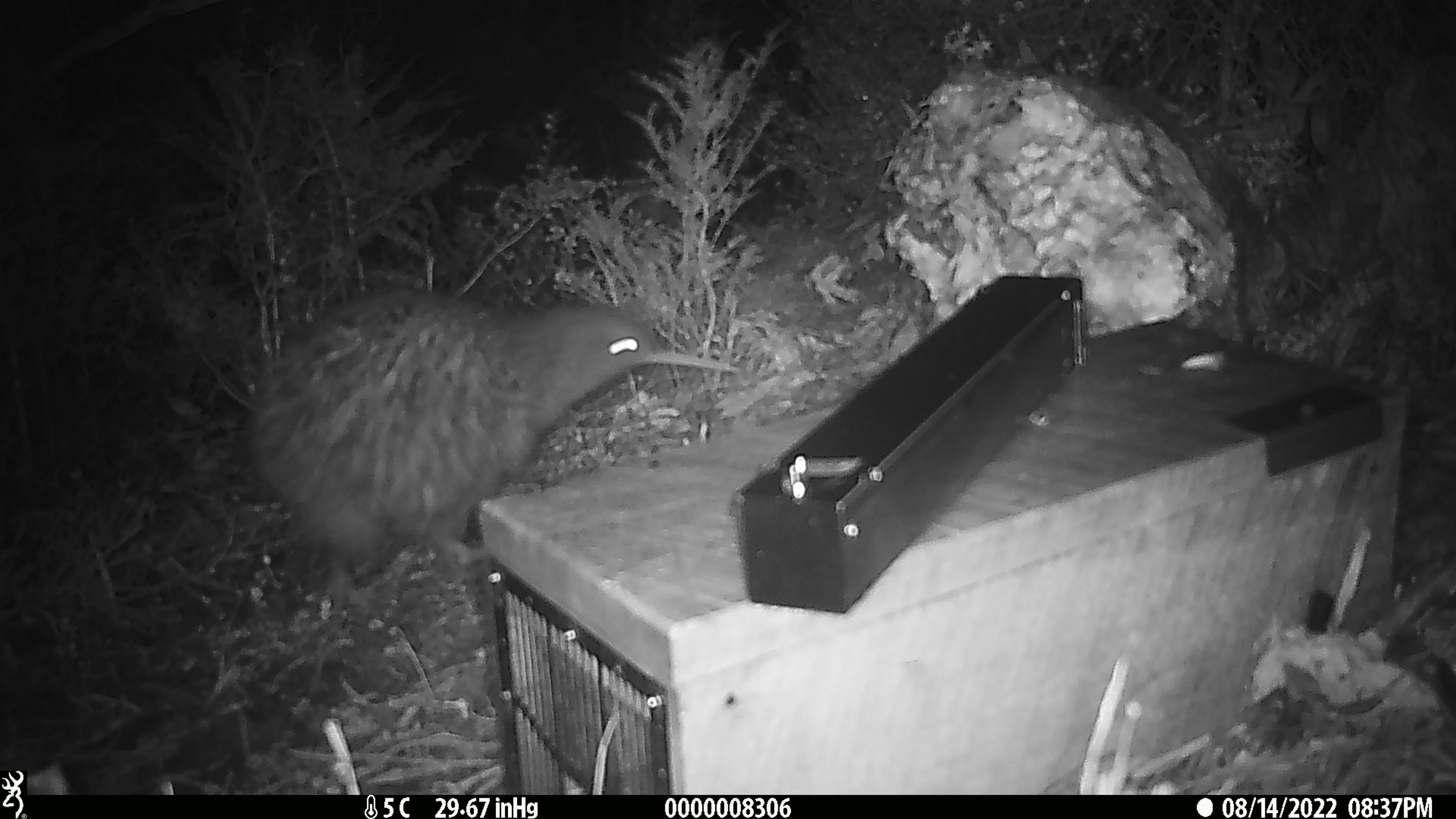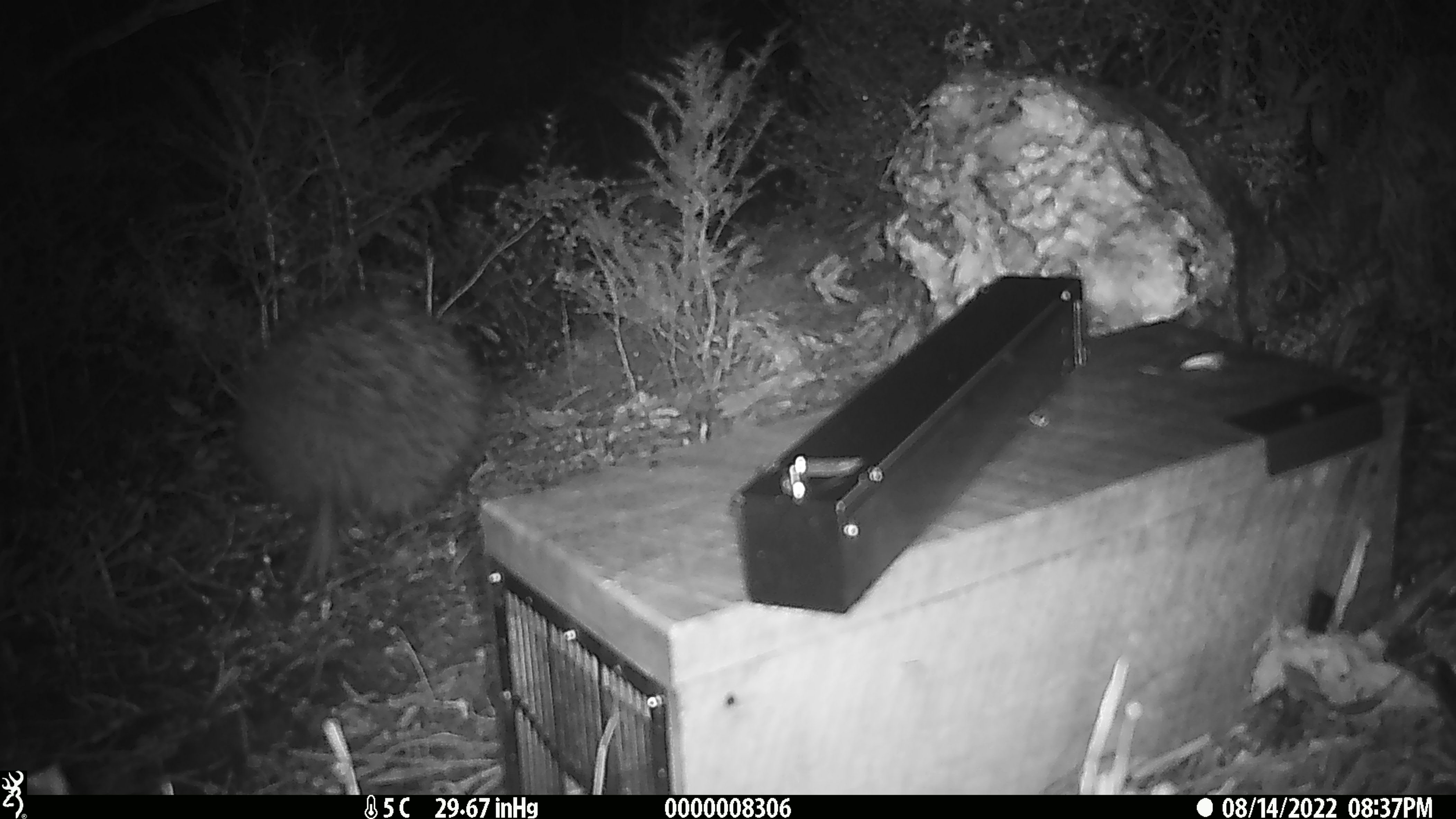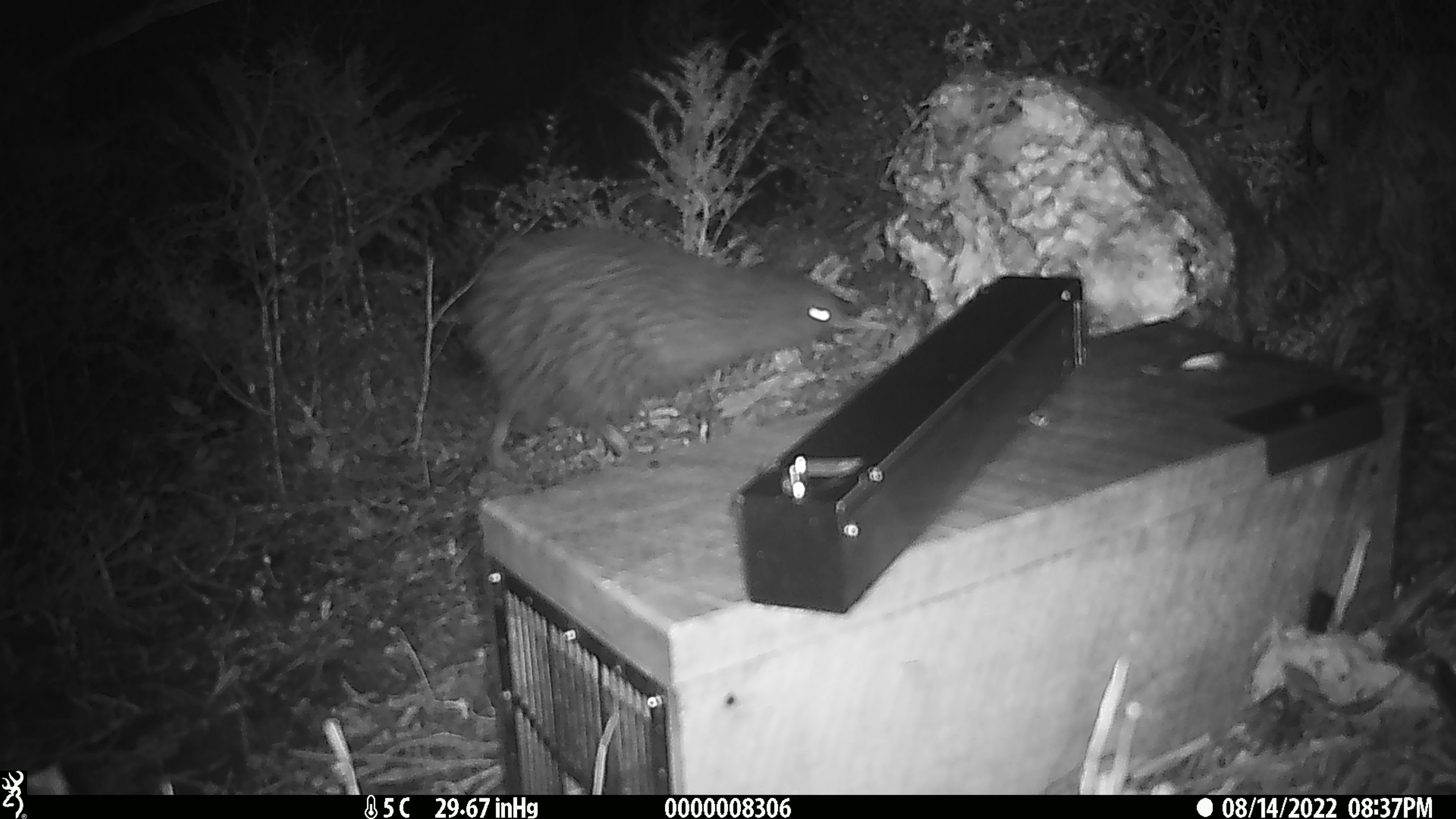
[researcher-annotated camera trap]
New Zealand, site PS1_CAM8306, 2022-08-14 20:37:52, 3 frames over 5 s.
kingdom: Animalia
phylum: Chordata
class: Aves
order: Apterygiformes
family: Apterygidae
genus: Apteryx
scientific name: Apteryx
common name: kiwi